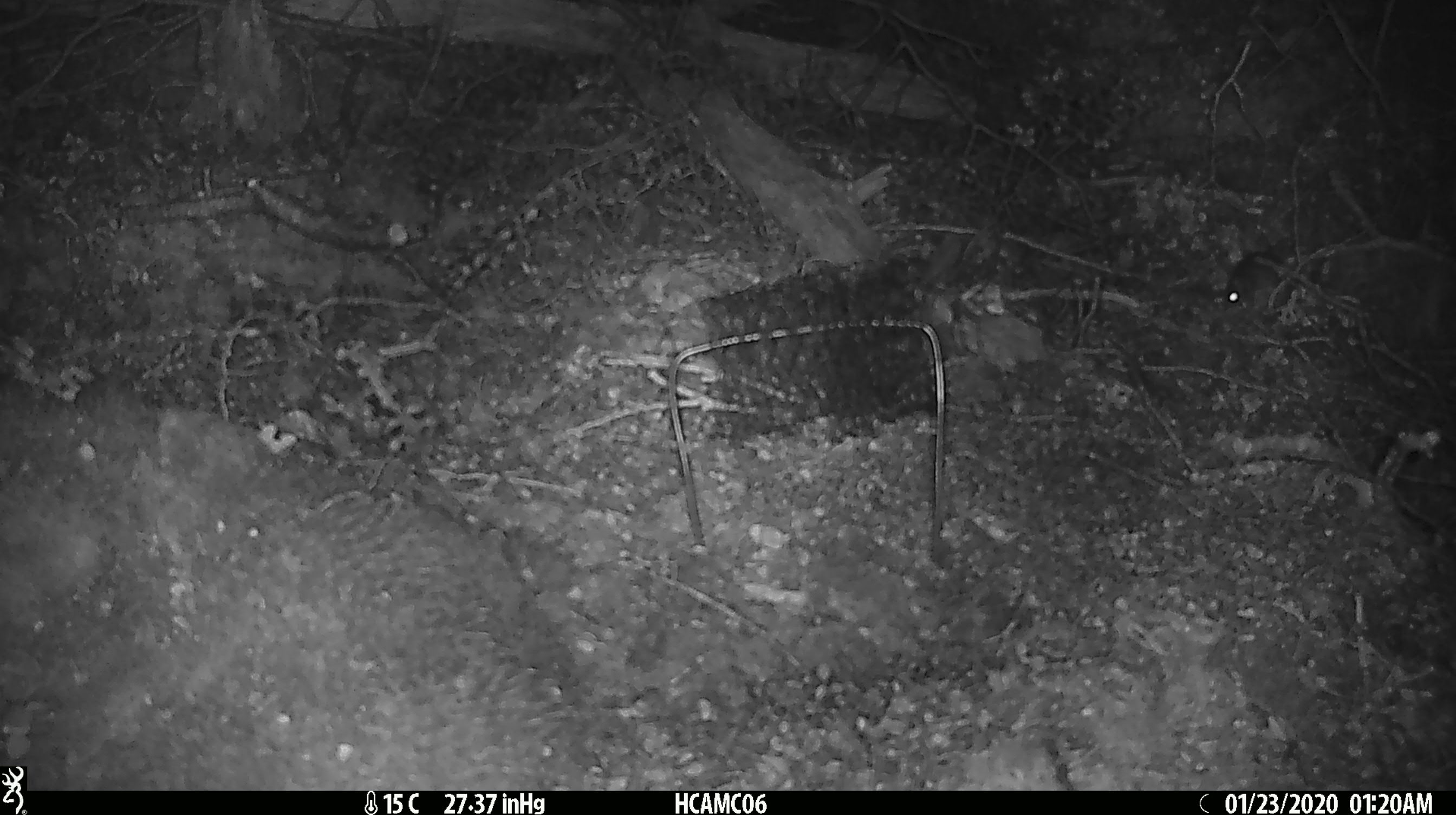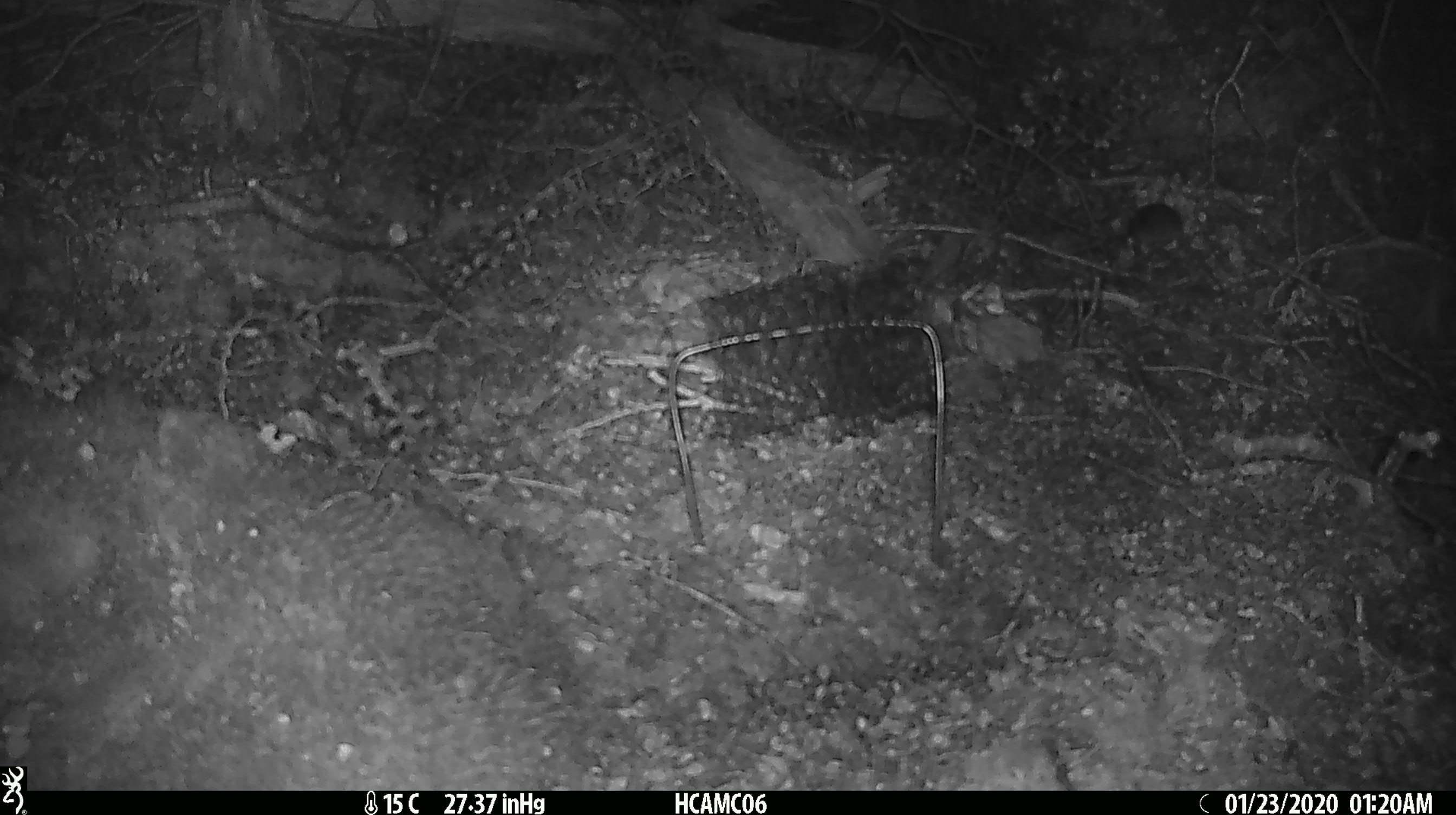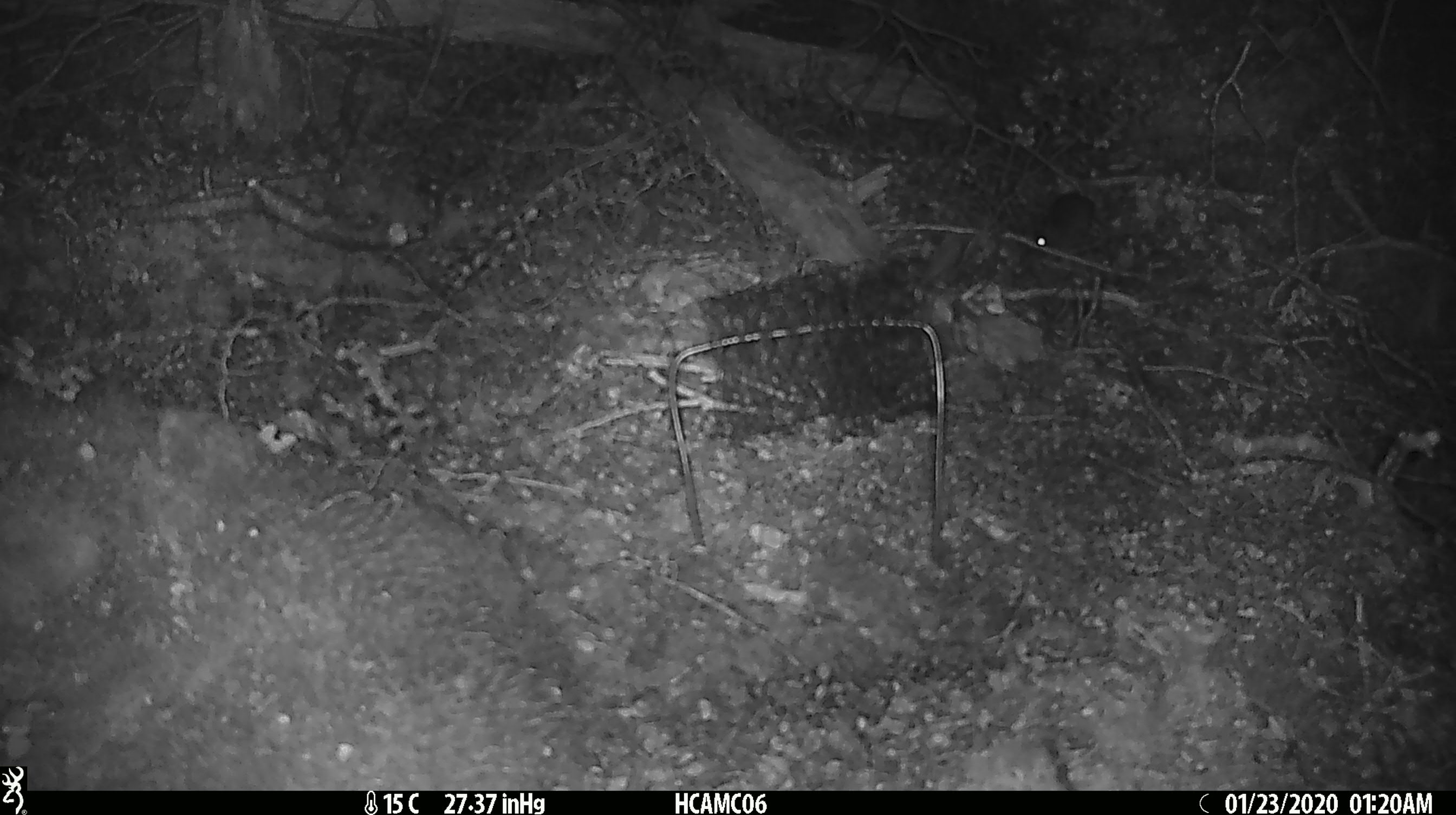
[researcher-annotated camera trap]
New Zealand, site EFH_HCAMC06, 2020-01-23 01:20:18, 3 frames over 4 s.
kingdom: Animalia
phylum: Chordata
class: Mammalia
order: Rodentia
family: Muridae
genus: Mus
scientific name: Mus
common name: mouse